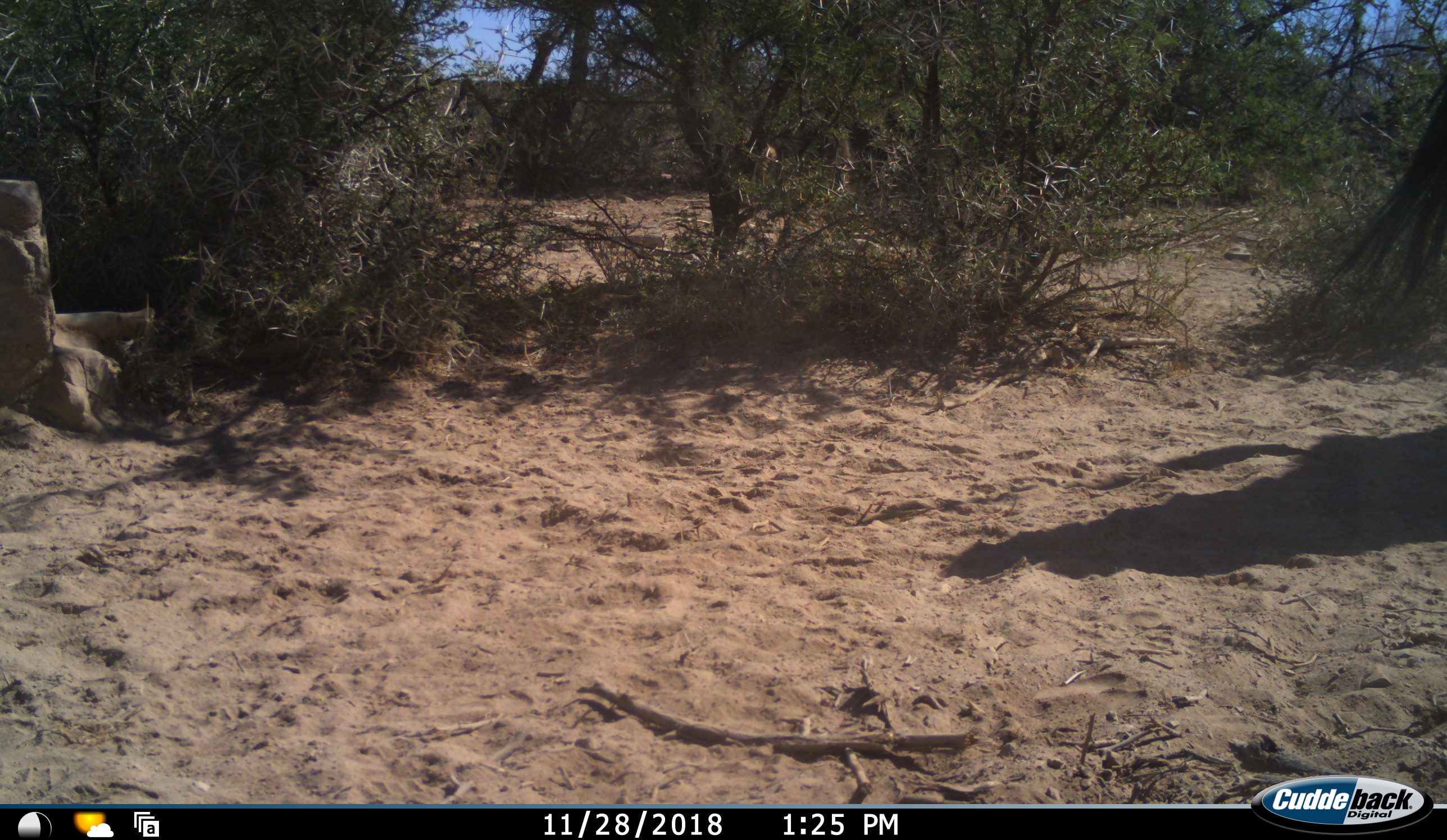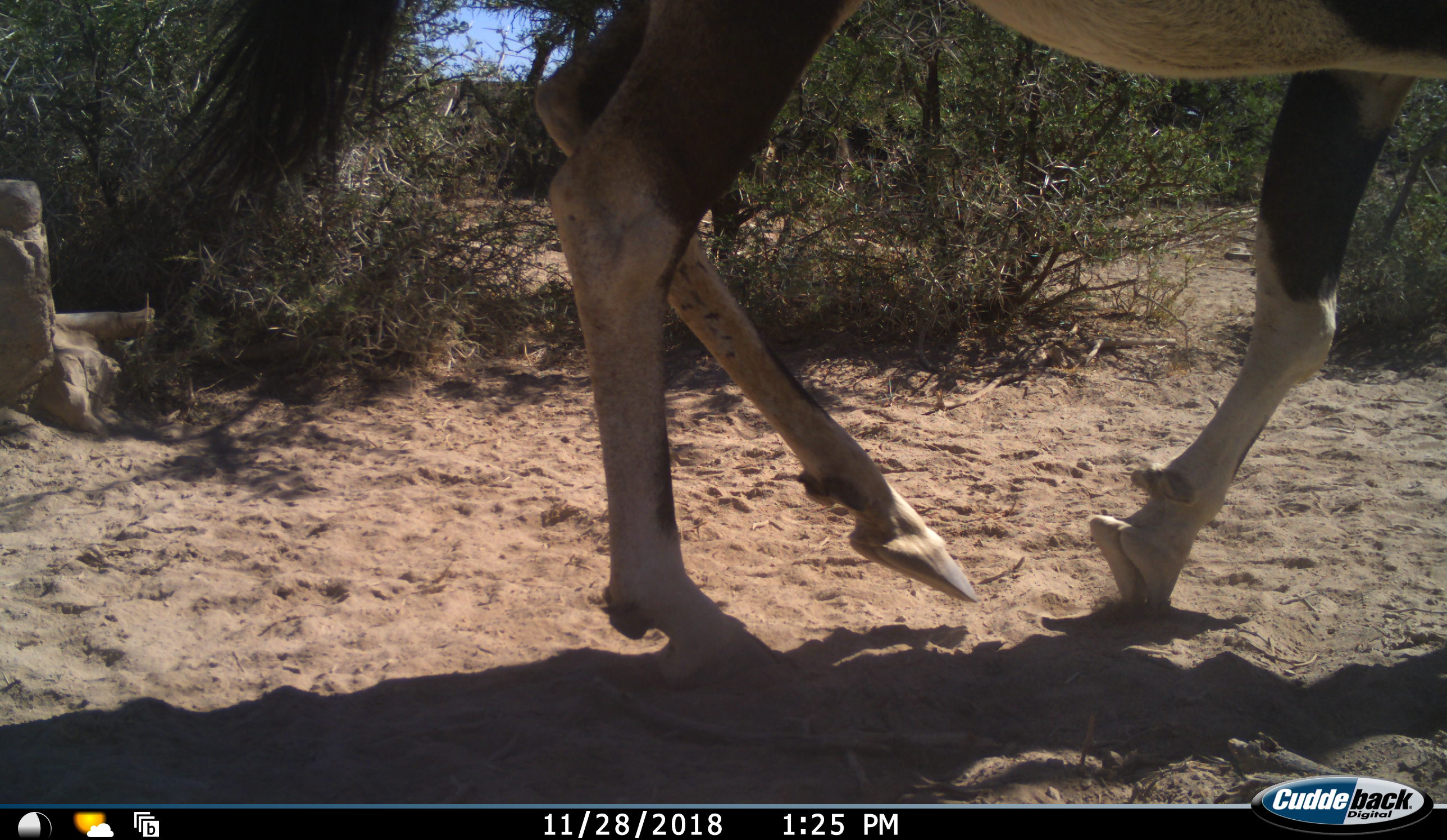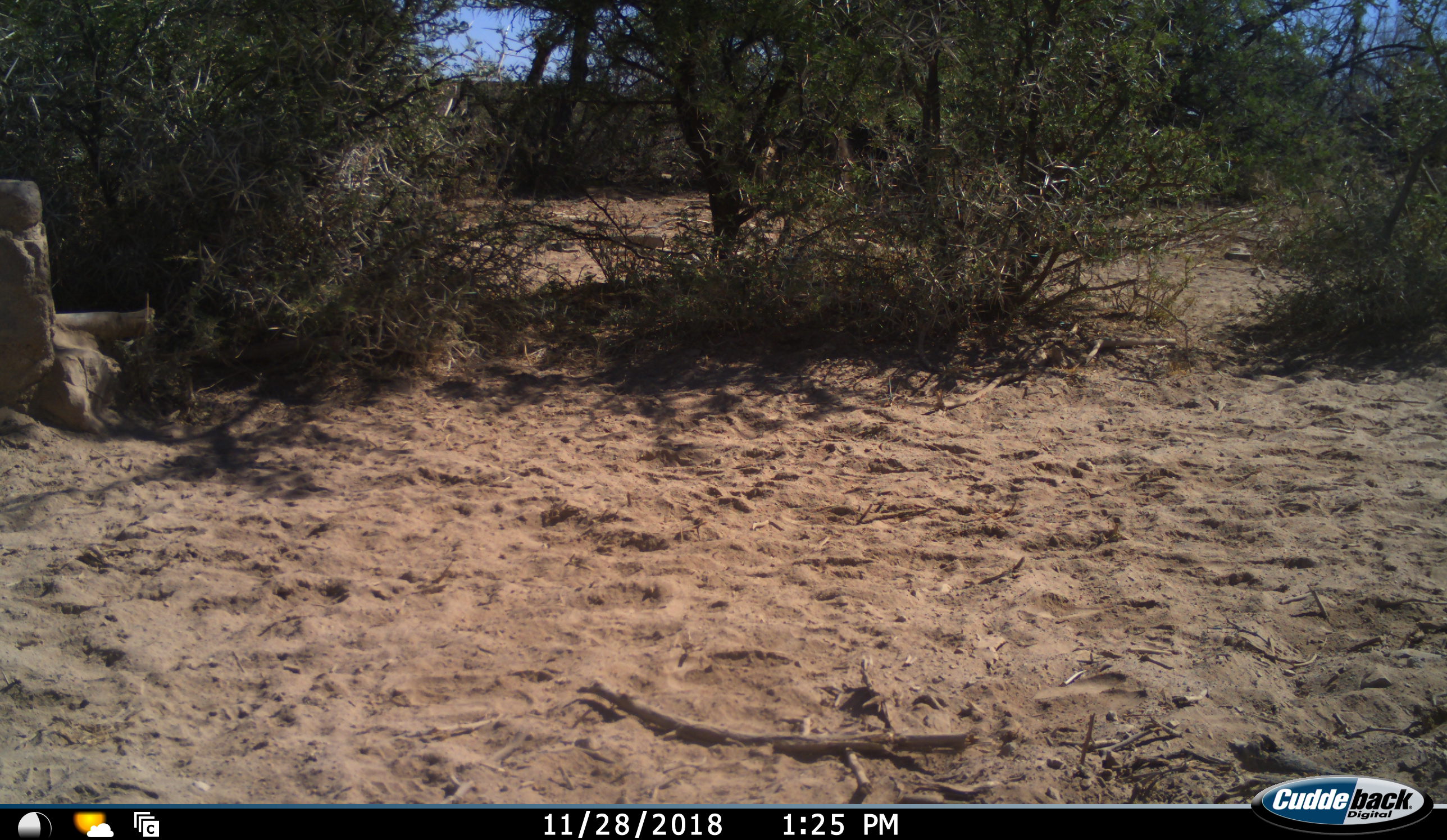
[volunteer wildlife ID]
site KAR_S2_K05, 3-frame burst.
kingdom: Animalia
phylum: Chordata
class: Mammalia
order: Artiodactyla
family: Bovidae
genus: Oryx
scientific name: Oryx gazella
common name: gemsbok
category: oryx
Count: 1.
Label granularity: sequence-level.